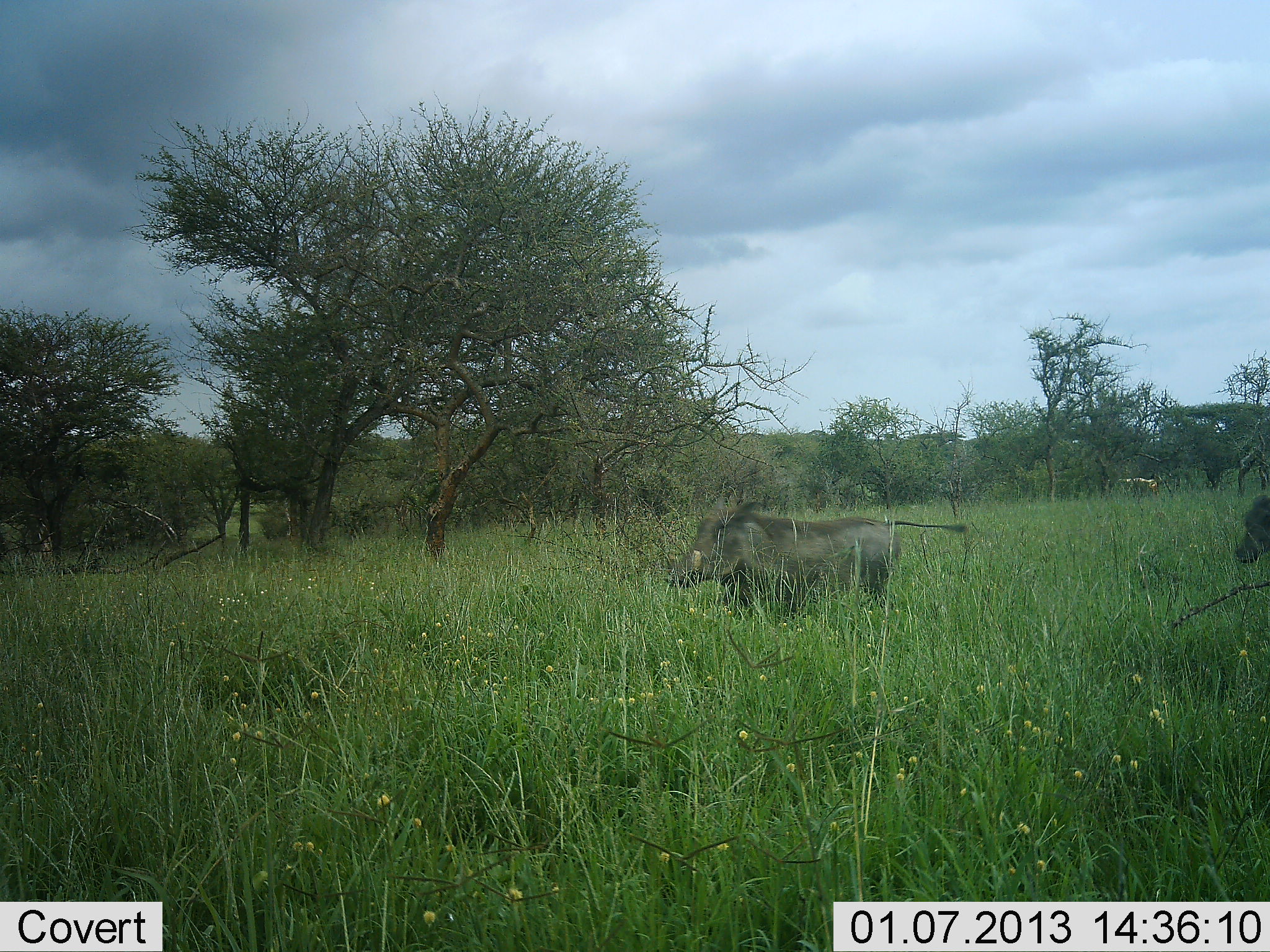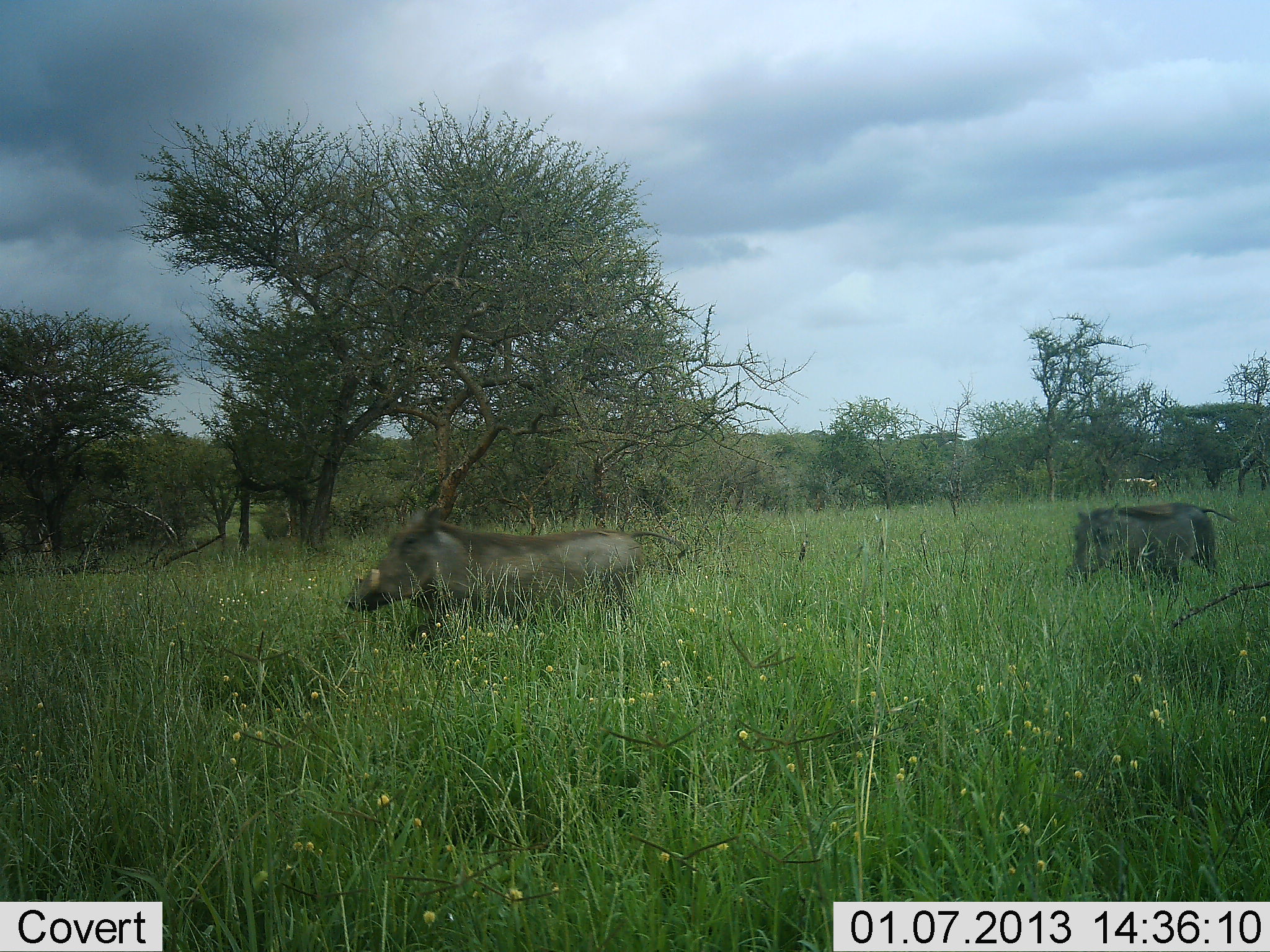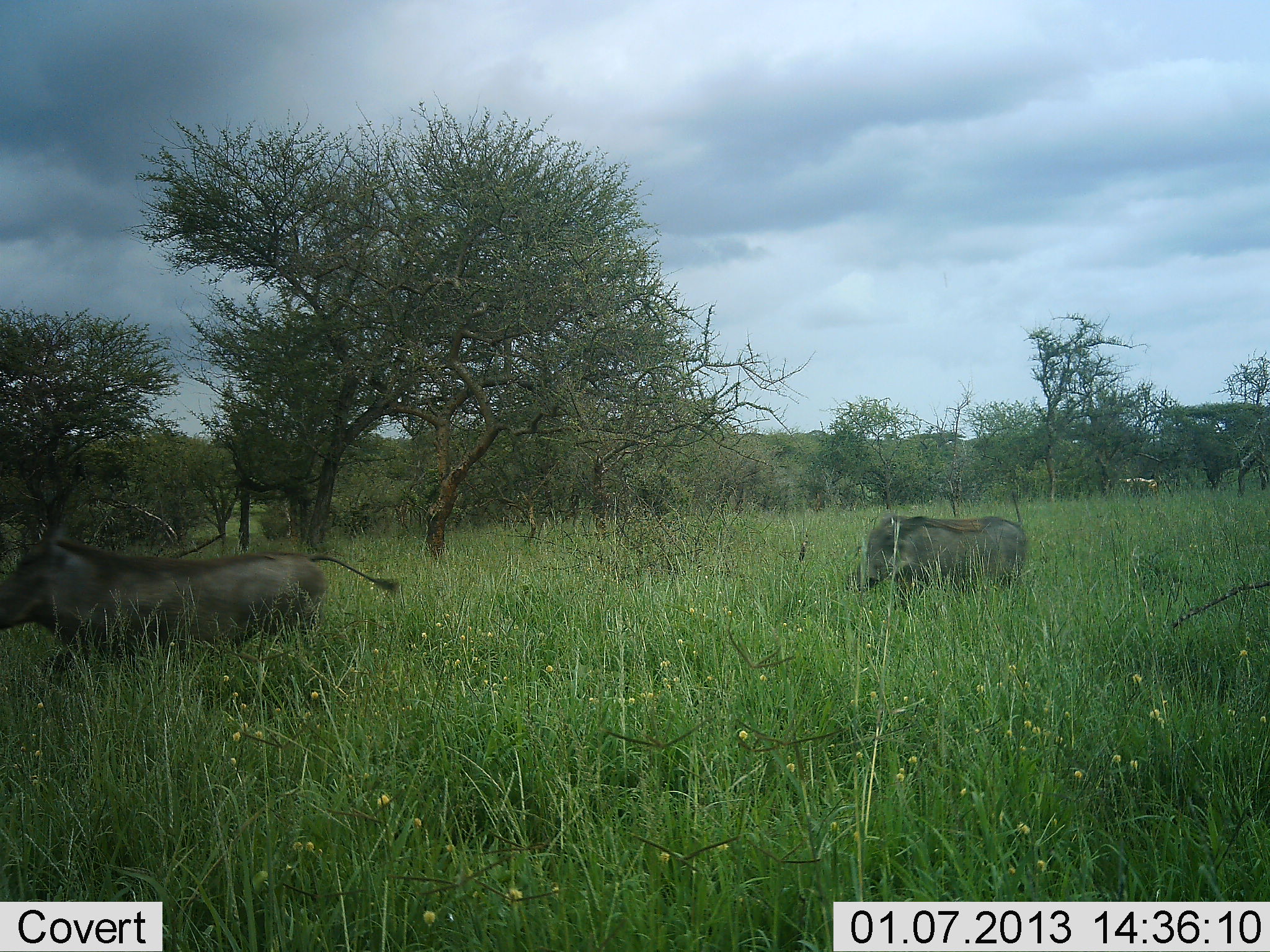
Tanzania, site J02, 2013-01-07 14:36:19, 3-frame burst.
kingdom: Animalia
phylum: Chordata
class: Mammalia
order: Artiodactyla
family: Suidae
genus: Phacochoerus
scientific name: Phacochoerus africanus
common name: warthog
Warthog (Phacochoerus africanus), count 2. Behavior (volunteer vote fractions): standing 0%, resting 0%, moving 98%, interacting 5%. Young present (vote fraction): 0%. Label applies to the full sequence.